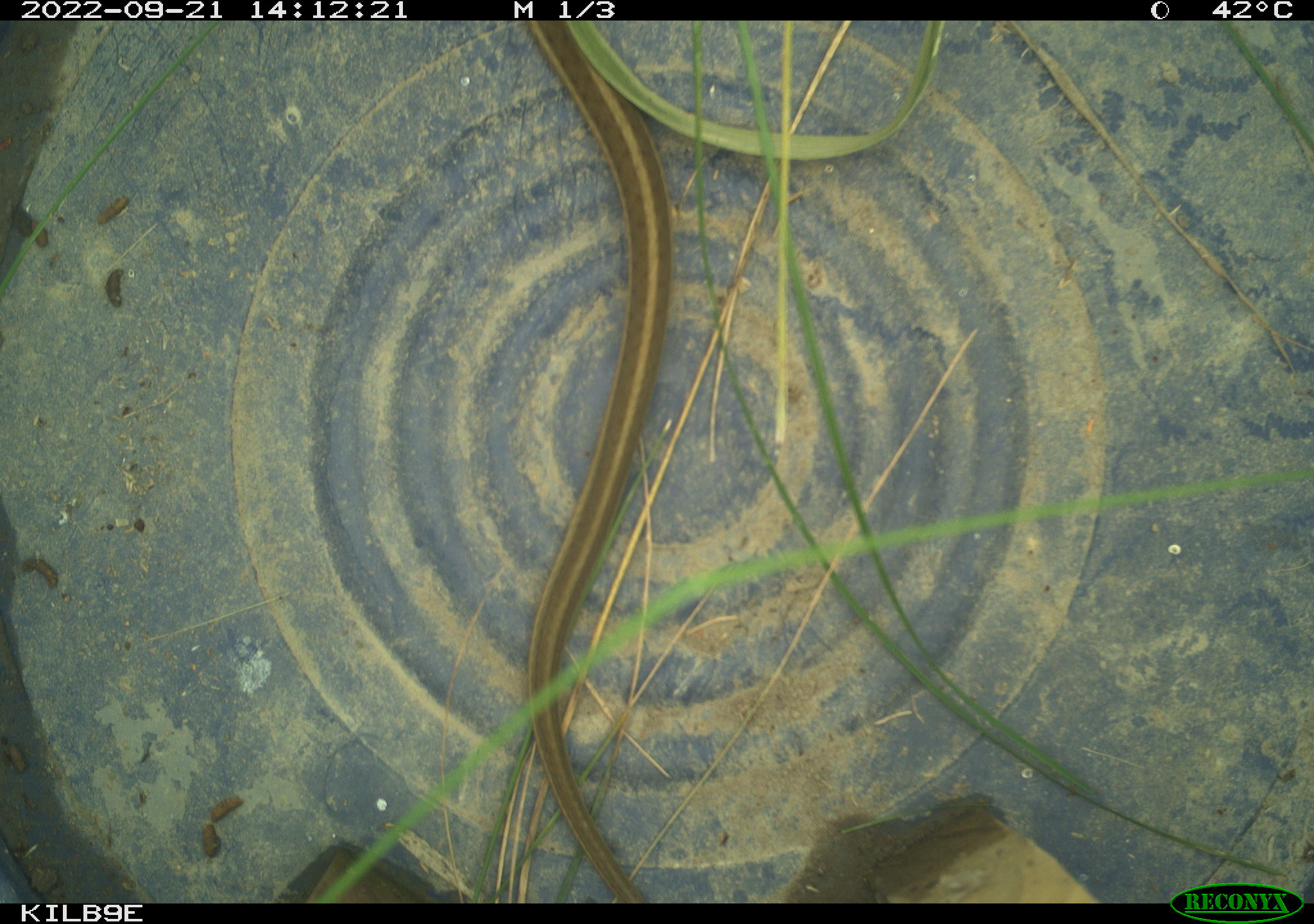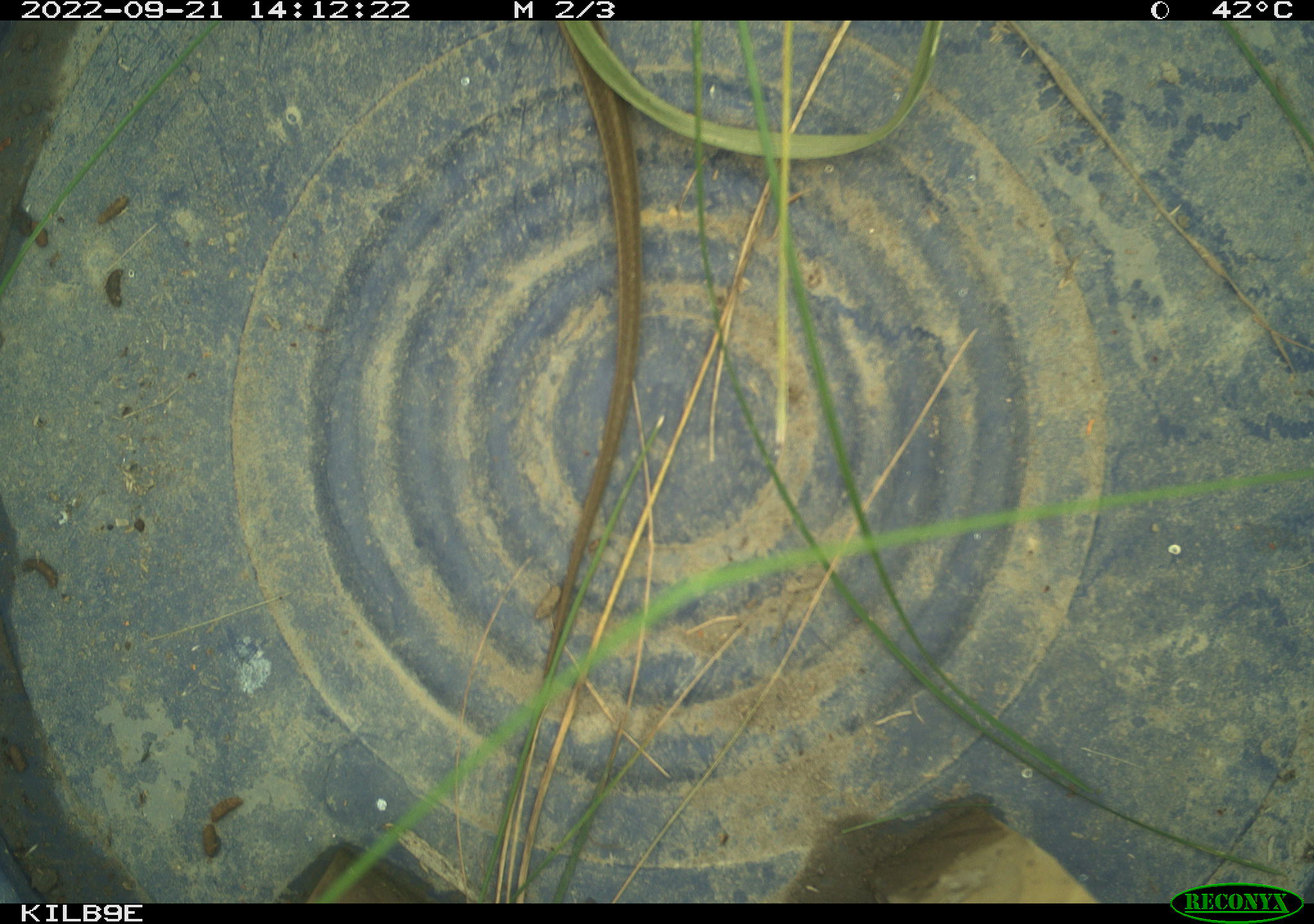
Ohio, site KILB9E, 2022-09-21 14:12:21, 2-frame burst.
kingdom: Animalia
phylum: Chordata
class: Reptilia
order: Squamata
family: Colubridae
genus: Thamnophis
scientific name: Thamnophis sirtalis sirtalis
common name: eastern gartersnake